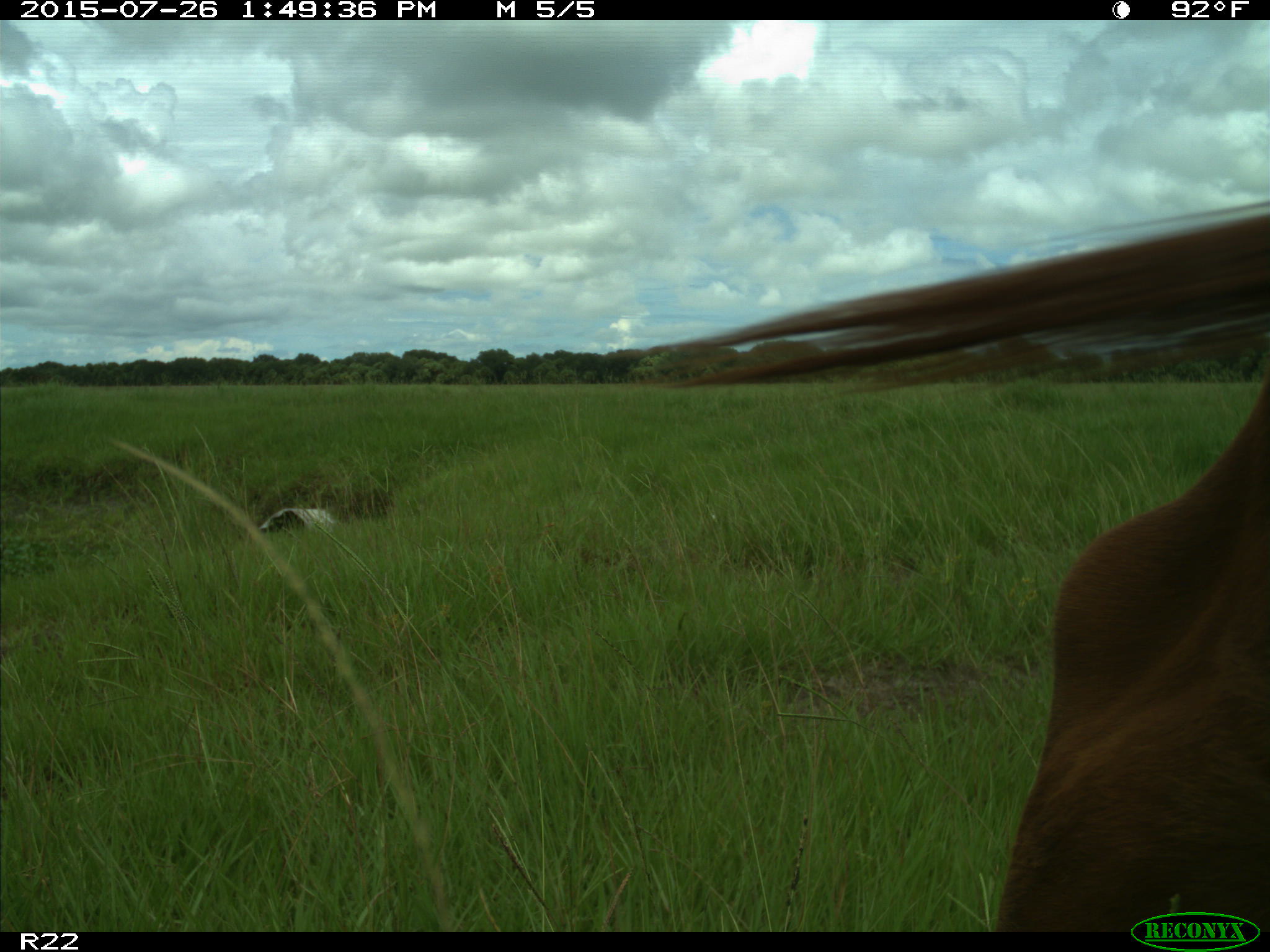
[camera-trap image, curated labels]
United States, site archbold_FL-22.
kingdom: Animalia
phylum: Chordata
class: Mammalia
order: Artiodactyla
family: Bovidae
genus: Bos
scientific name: Bos taurus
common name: domestic cow